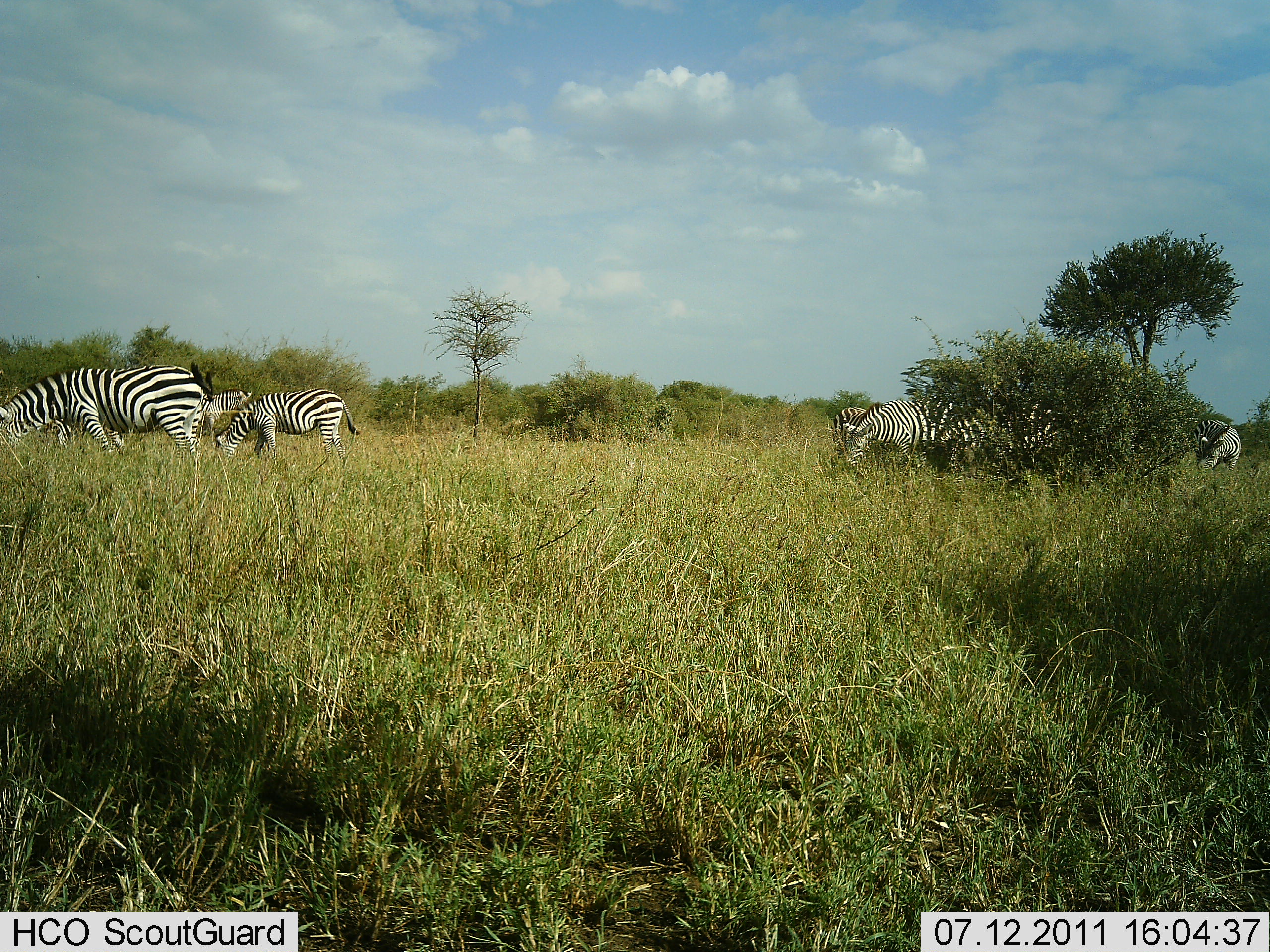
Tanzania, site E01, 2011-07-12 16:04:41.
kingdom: Animalia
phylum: Chordata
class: Mammalia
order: Perissodactyla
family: Equidae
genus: Equus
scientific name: Equus quagga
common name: plains zebra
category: zebra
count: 6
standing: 60%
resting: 0%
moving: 0%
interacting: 0%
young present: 0%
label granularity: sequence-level